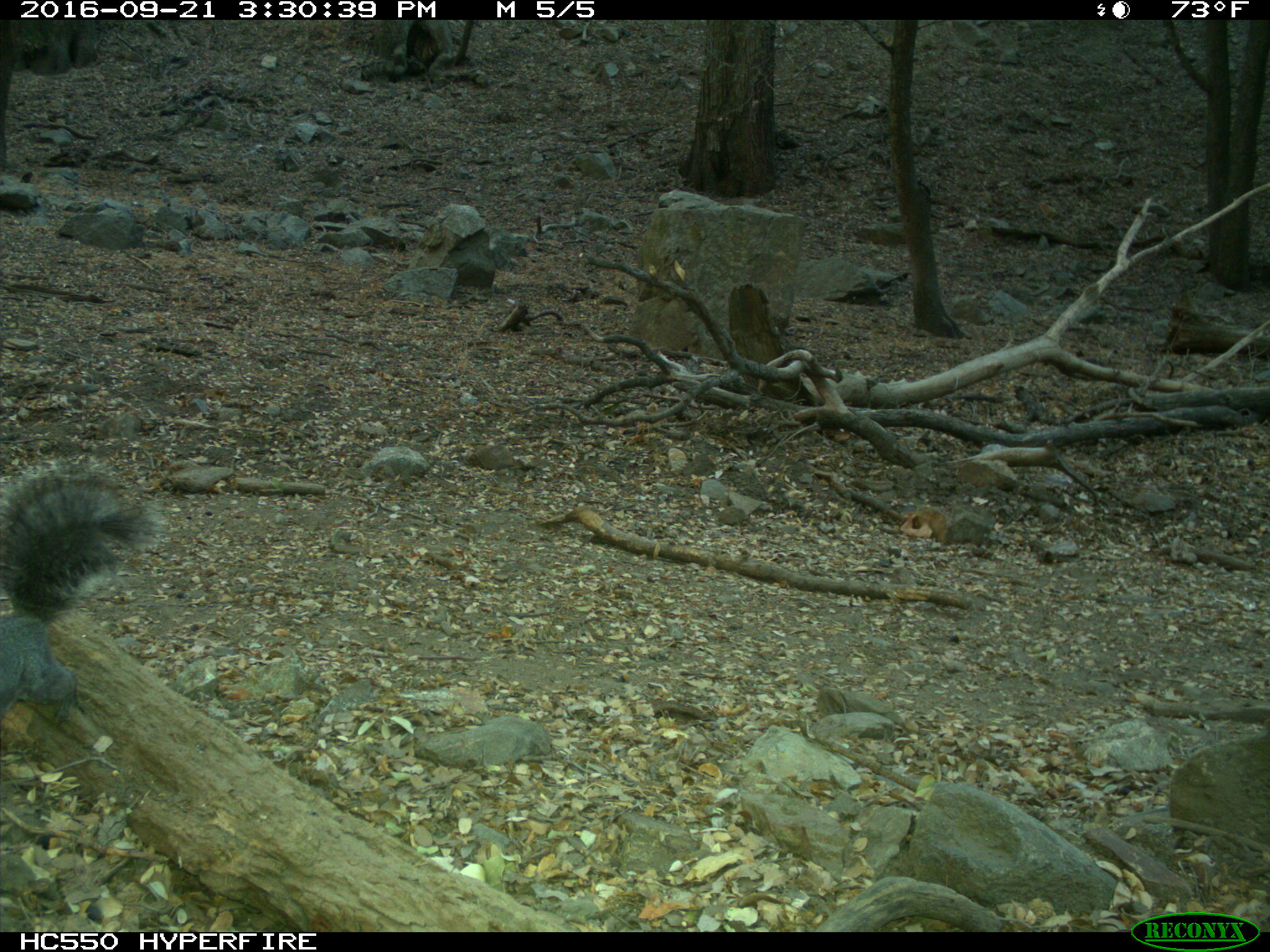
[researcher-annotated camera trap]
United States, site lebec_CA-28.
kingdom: Animalia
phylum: Chordata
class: Mammalia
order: Rodentia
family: Sciuridae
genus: Sciurus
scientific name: Sciurus carolinensis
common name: eastern gray squirrel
Sciurus carolinensis (eastern gray squirrel).